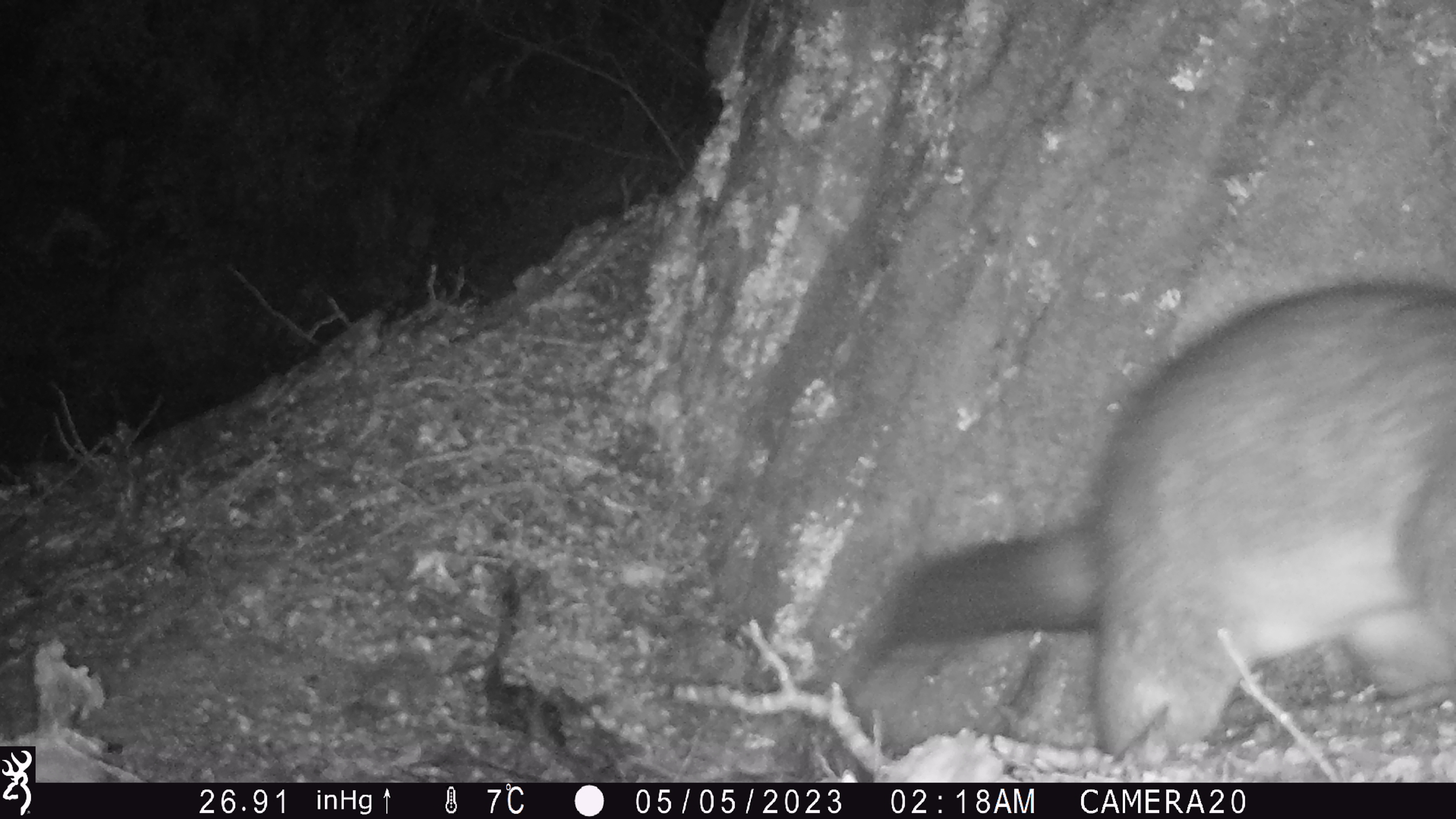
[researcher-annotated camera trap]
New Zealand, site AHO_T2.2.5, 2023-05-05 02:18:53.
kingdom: Animalia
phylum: Chordata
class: Mammalia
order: Carnivora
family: Mustelidae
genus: Mustela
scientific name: Mustela erminea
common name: stoat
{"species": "stoat (Mustela erminea)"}